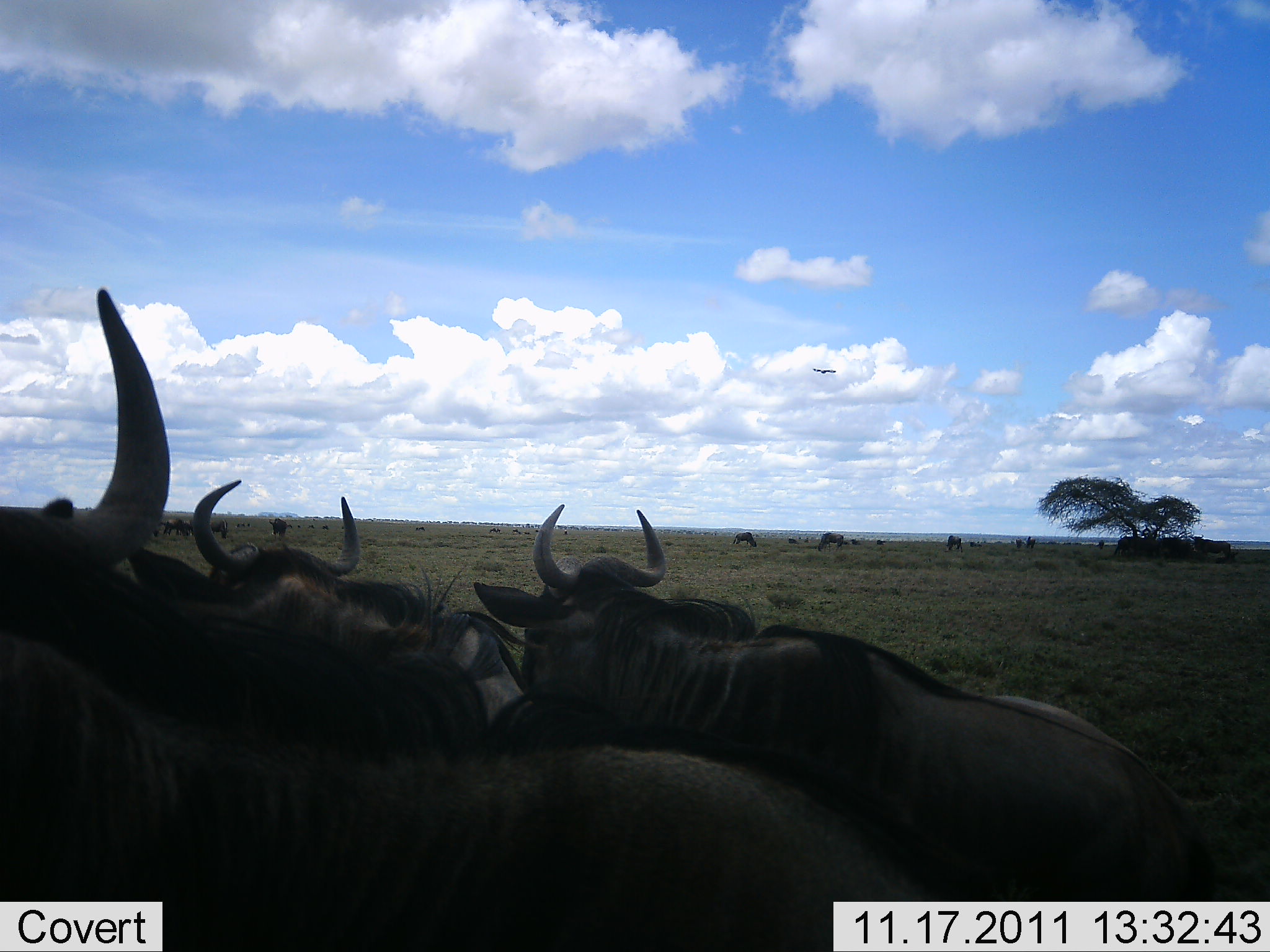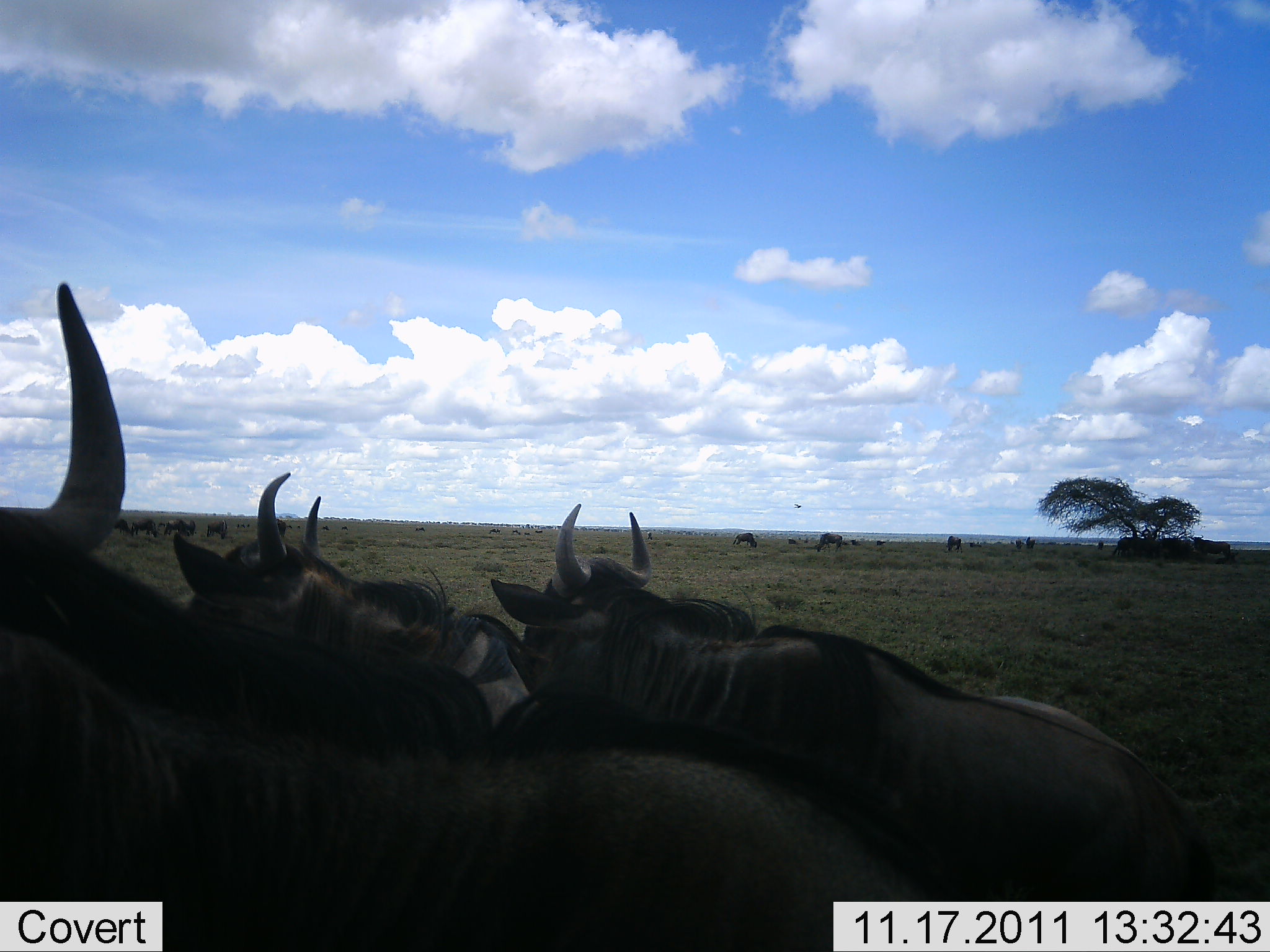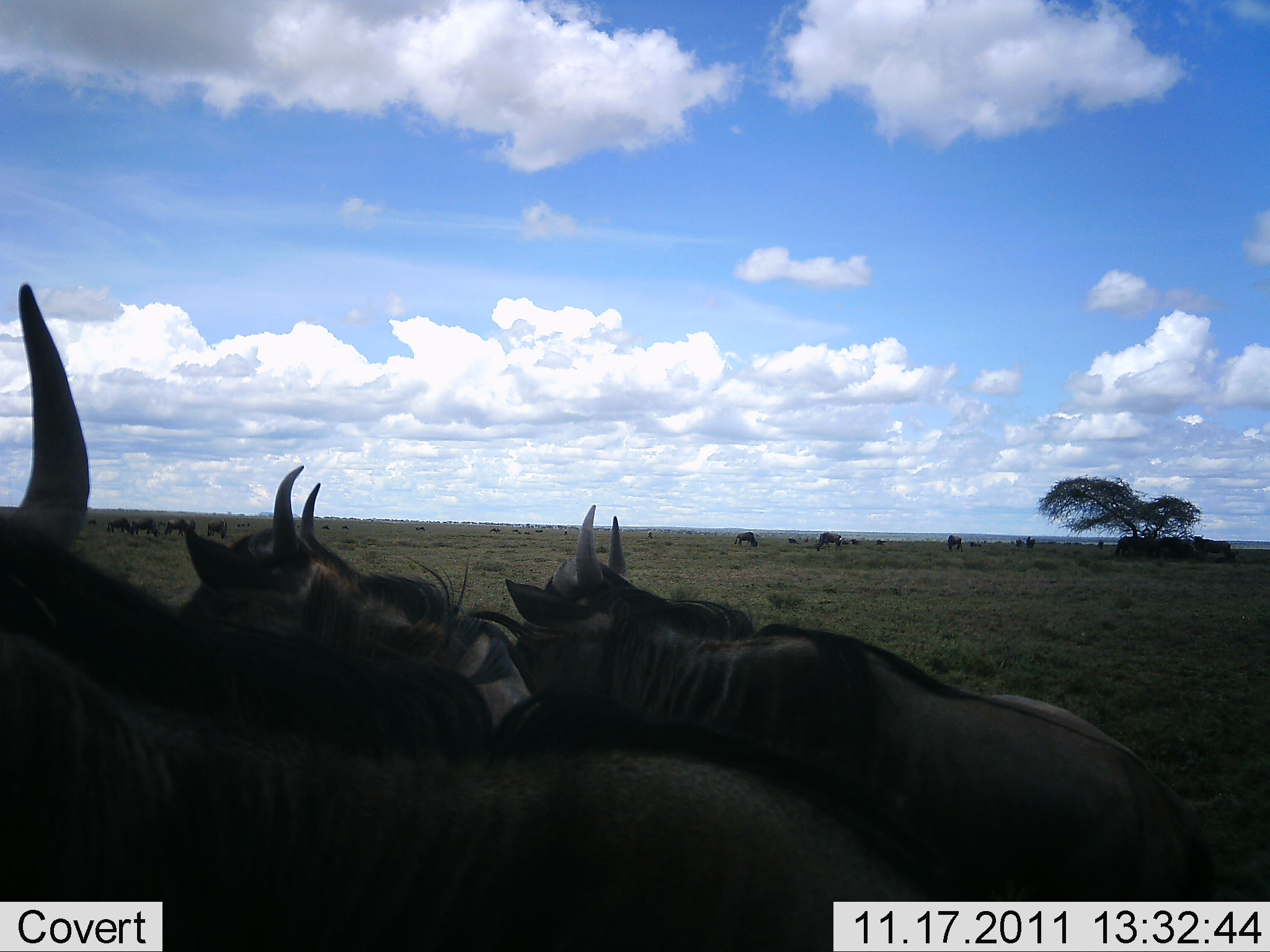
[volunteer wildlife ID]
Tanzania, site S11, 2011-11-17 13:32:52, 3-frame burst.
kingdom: Animalia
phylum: Chordata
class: Mammalia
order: Artiodactyla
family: Bovidae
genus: Connochaetes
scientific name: Connochaetes taurinus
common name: blue wildebeest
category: wildebeest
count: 4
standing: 61%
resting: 17%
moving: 11%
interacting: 6%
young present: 0%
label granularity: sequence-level